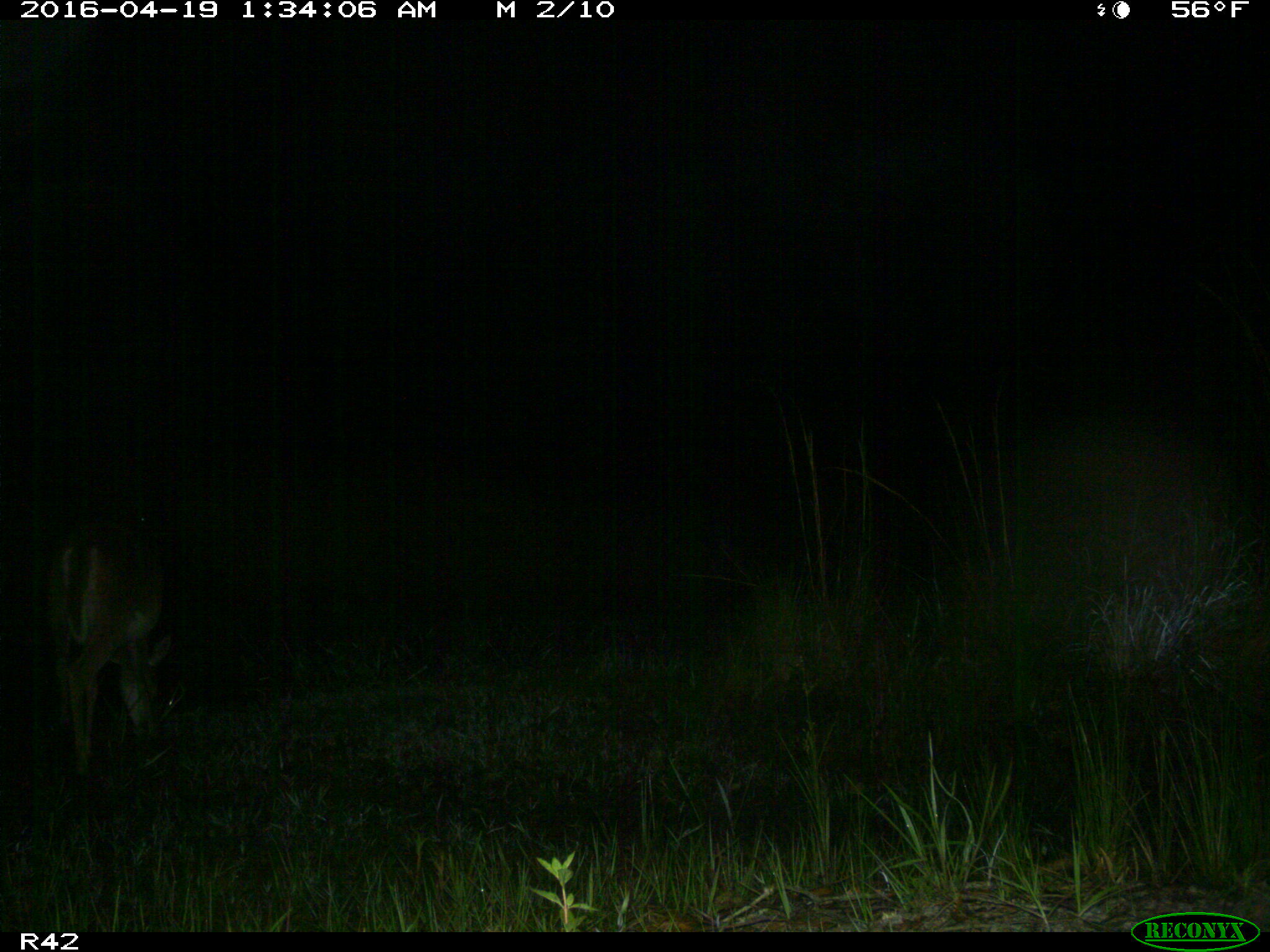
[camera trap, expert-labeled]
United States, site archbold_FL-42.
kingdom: Animalia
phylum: Chordata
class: Mammalia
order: Artiodactyla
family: Cervidae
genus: Odocoileus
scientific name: Odocoileus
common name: deer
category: unidentified deer